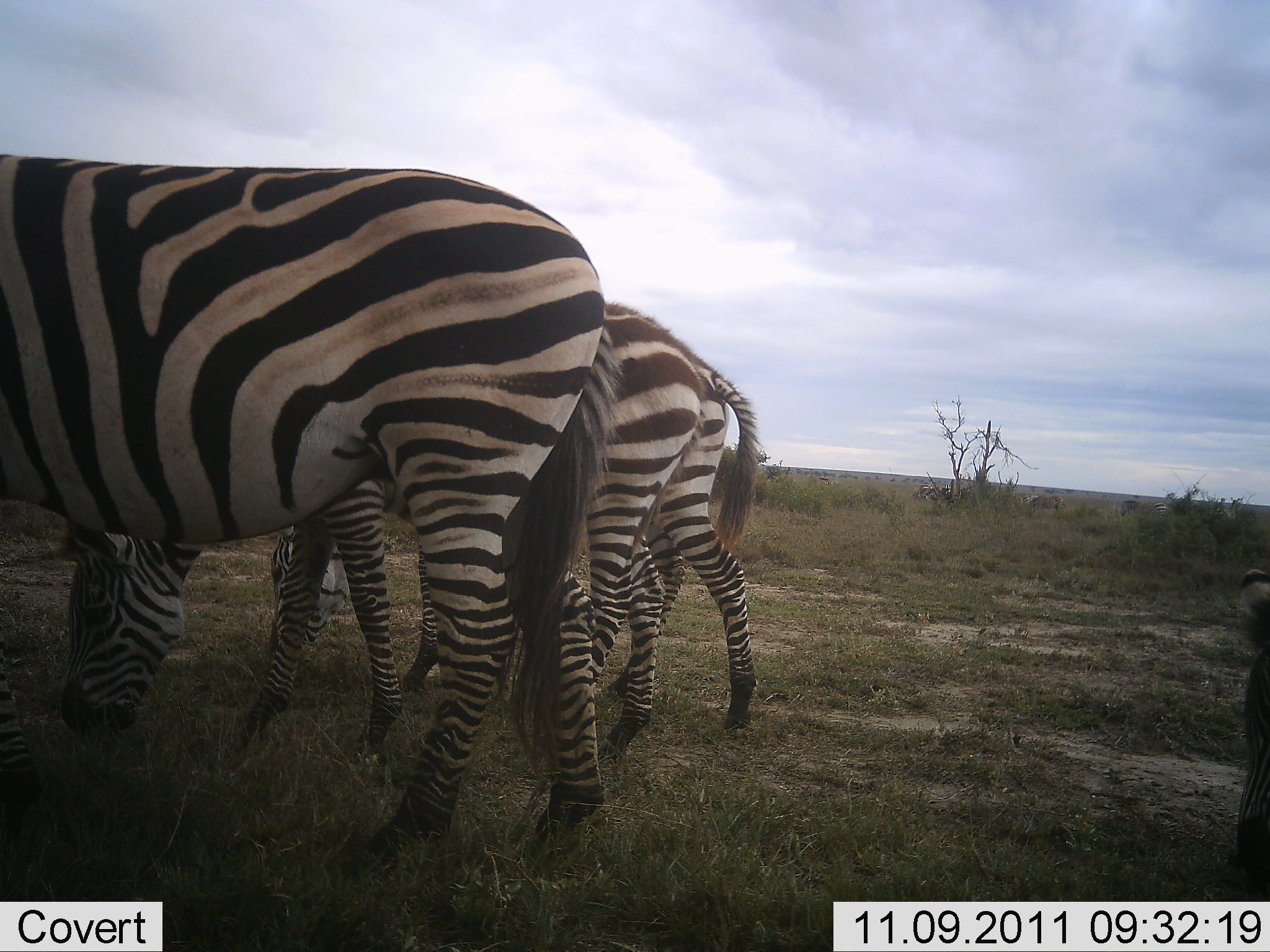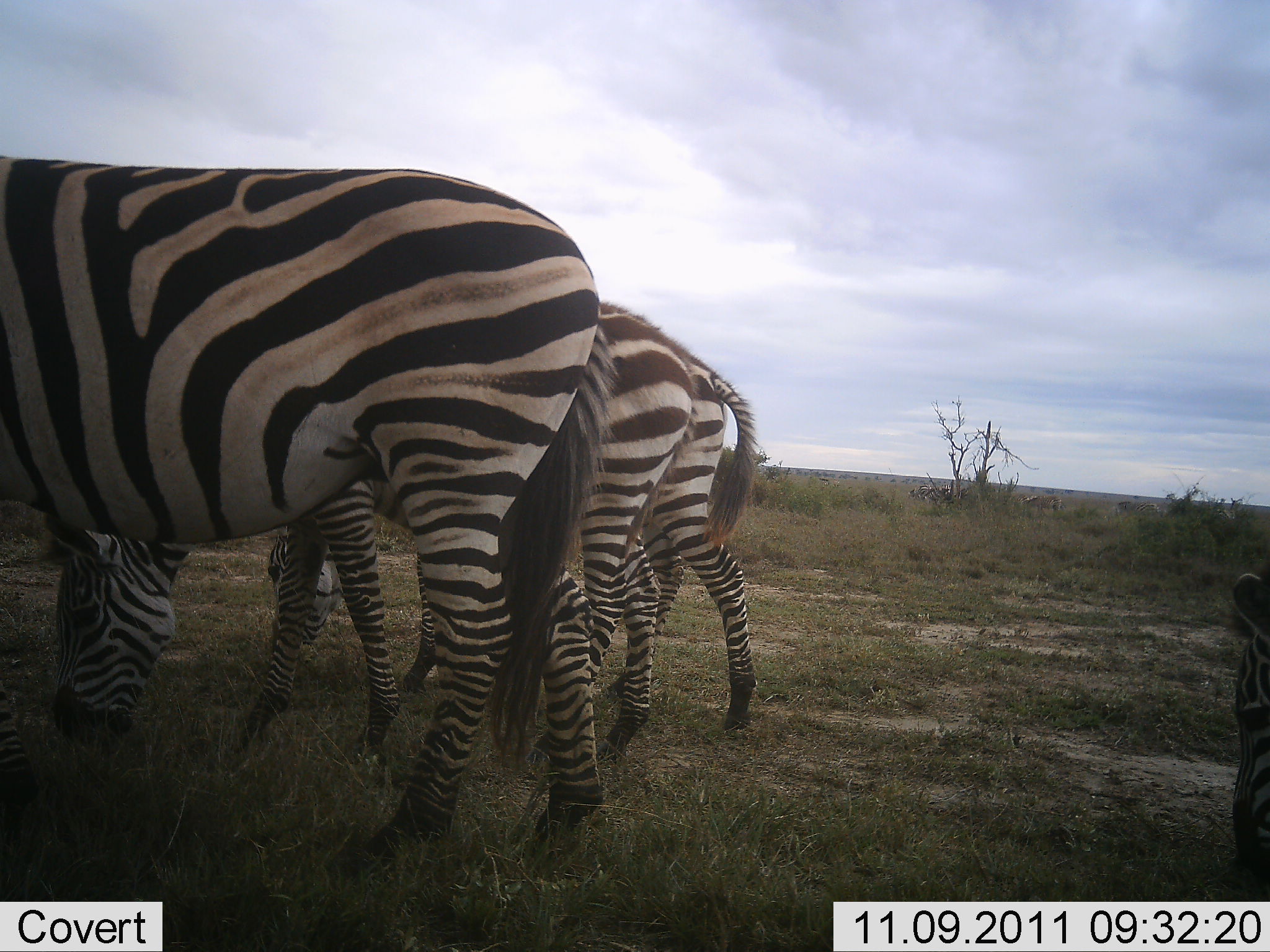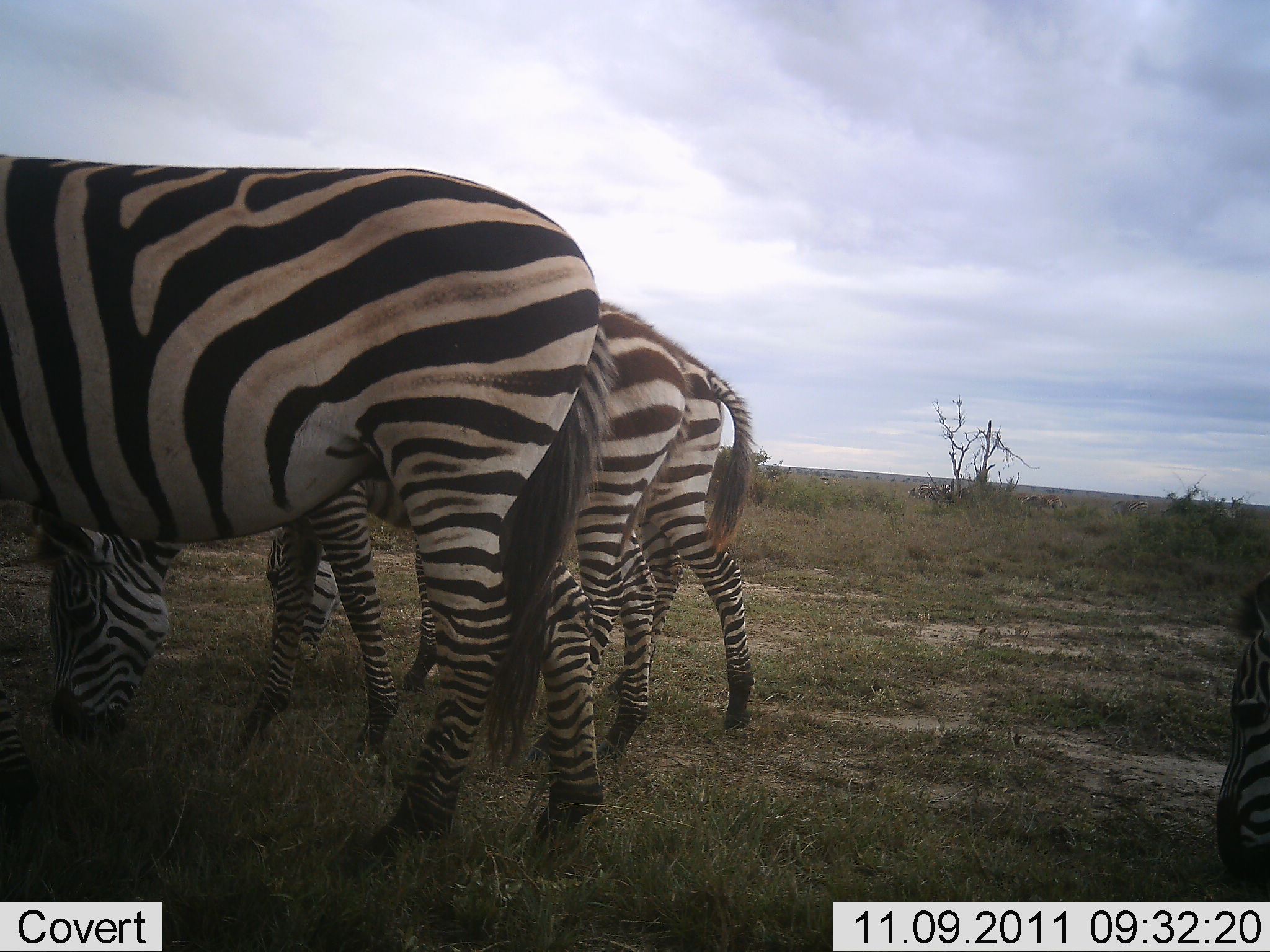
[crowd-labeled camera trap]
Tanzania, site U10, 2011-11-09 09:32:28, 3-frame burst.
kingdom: Animalia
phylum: Chordata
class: Mammalia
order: Perissodactyla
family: Equidae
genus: Equus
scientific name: Equus quagga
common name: plains zebra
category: zebra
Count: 4.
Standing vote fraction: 36%.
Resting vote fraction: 0%.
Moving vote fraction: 0%.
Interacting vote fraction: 0%.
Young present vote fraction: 0%.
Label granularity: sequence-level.